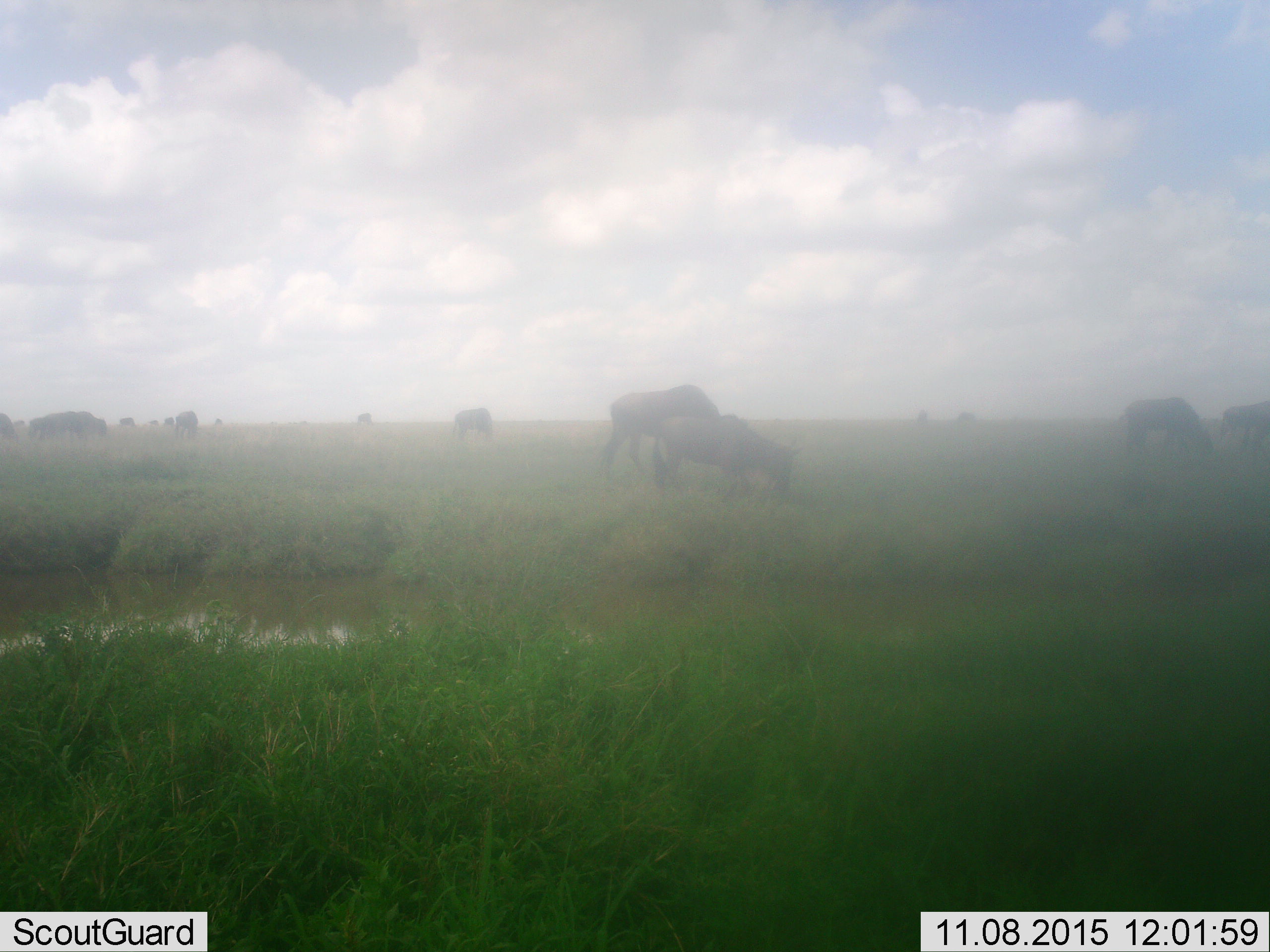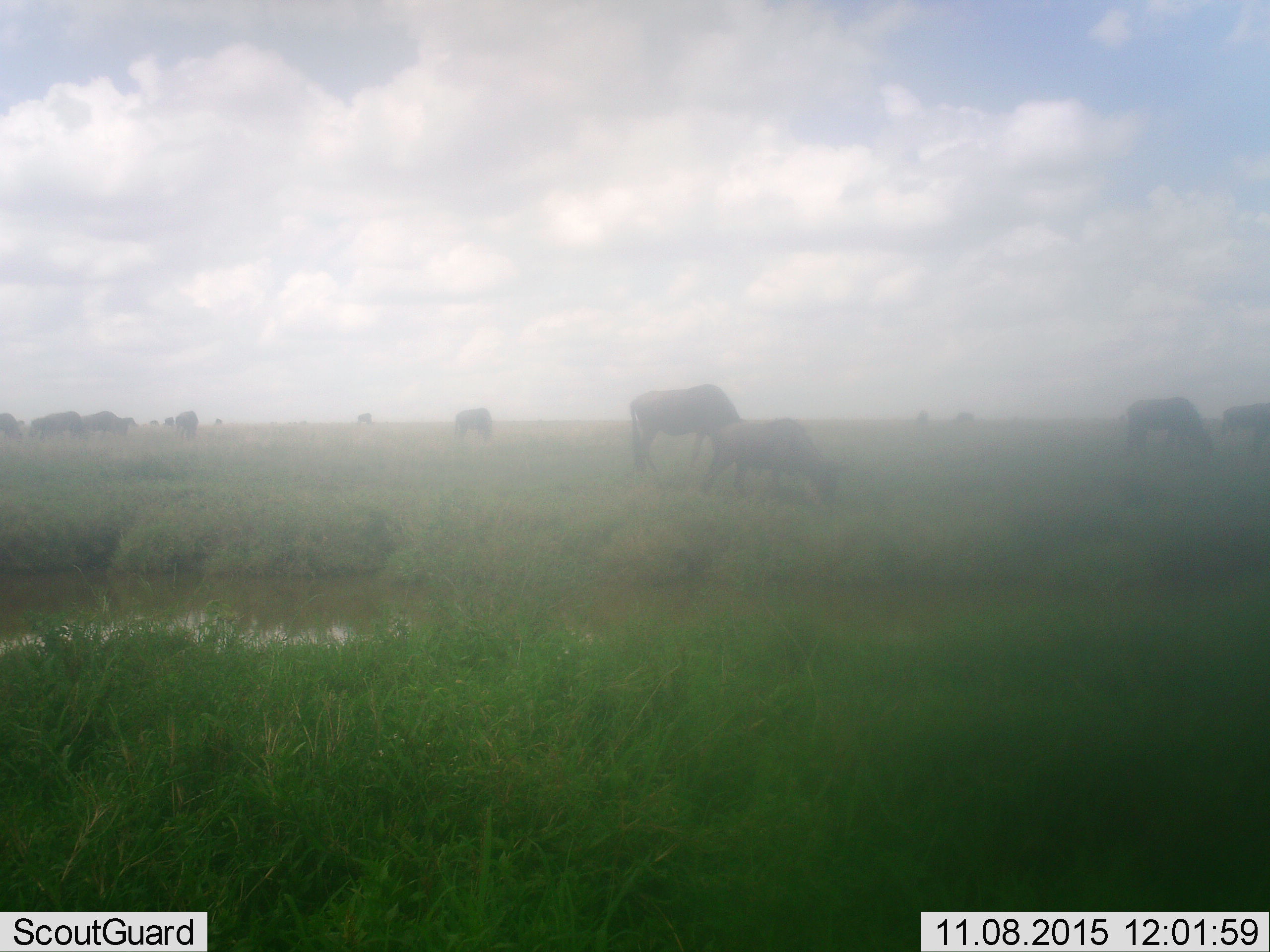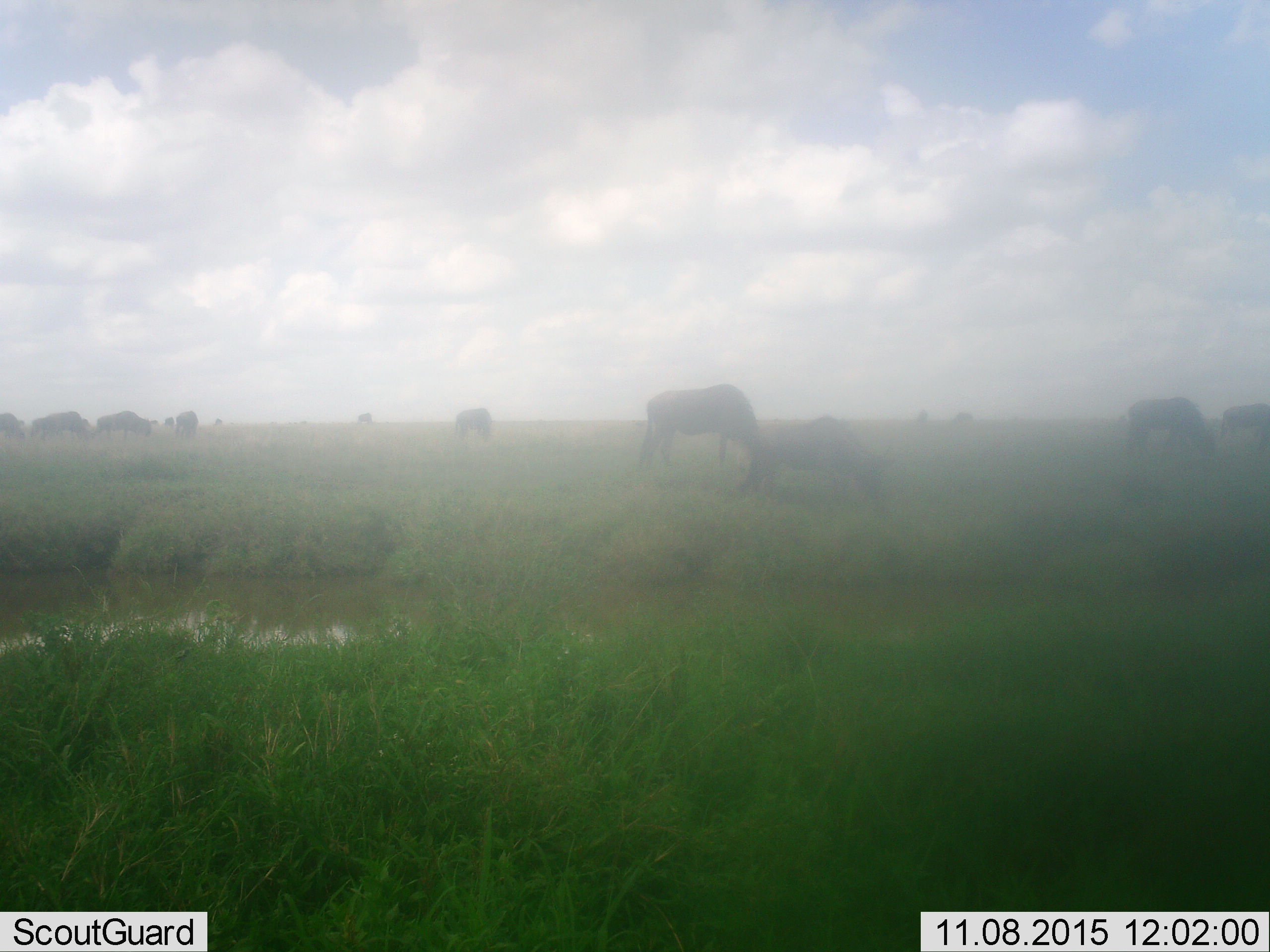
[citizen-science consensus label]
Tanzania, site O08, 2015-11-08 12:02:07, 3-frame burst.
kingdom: Animalia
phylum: Chordata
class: Mammalia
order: Artiodactyla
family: Bovidae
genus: Connochaetes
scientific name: Connochaetes taurinus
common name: blue wildebeest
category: wildebeest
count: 11-50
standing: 17%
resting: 0%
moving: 50%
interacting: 0%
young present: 17%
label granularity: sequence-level